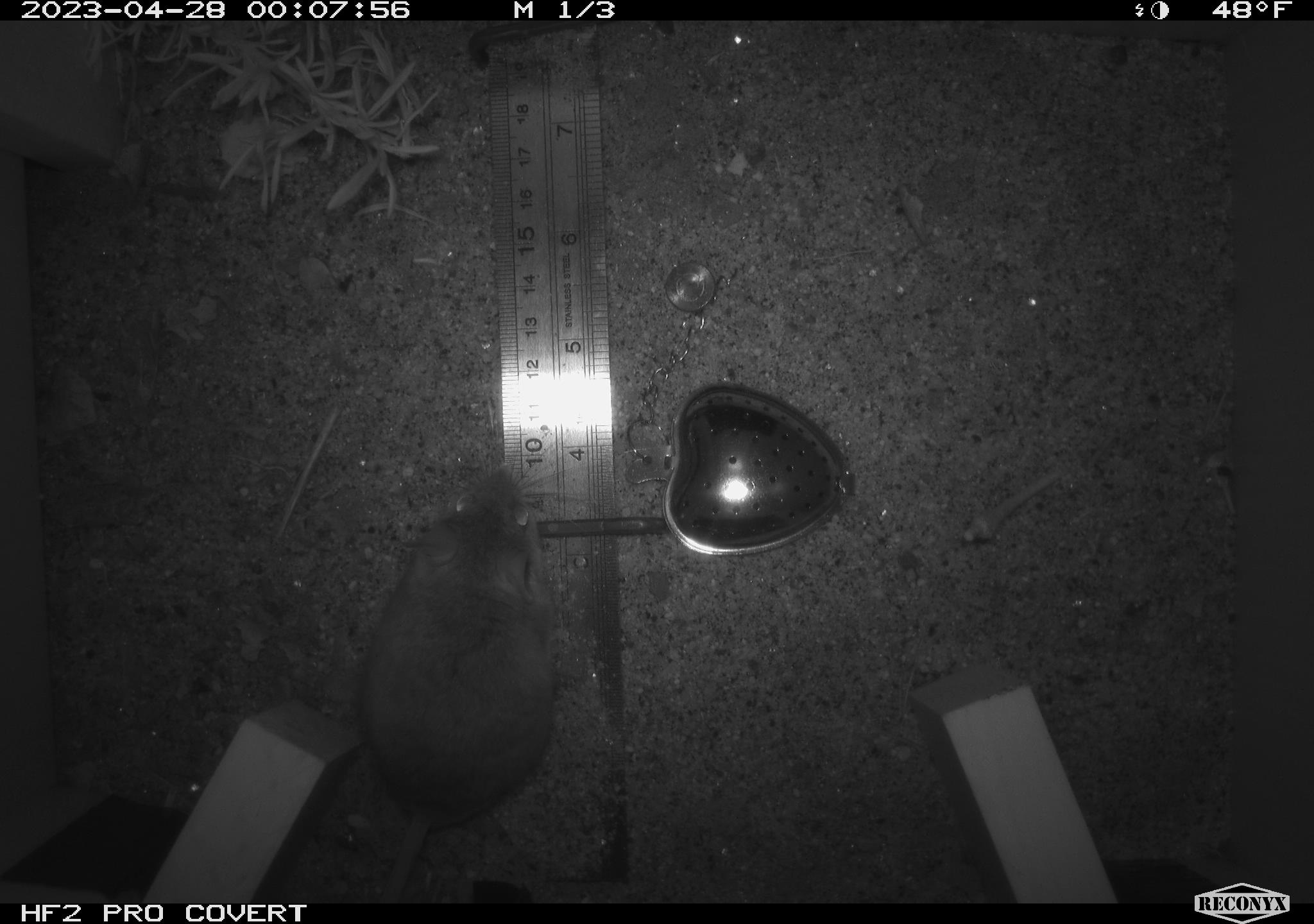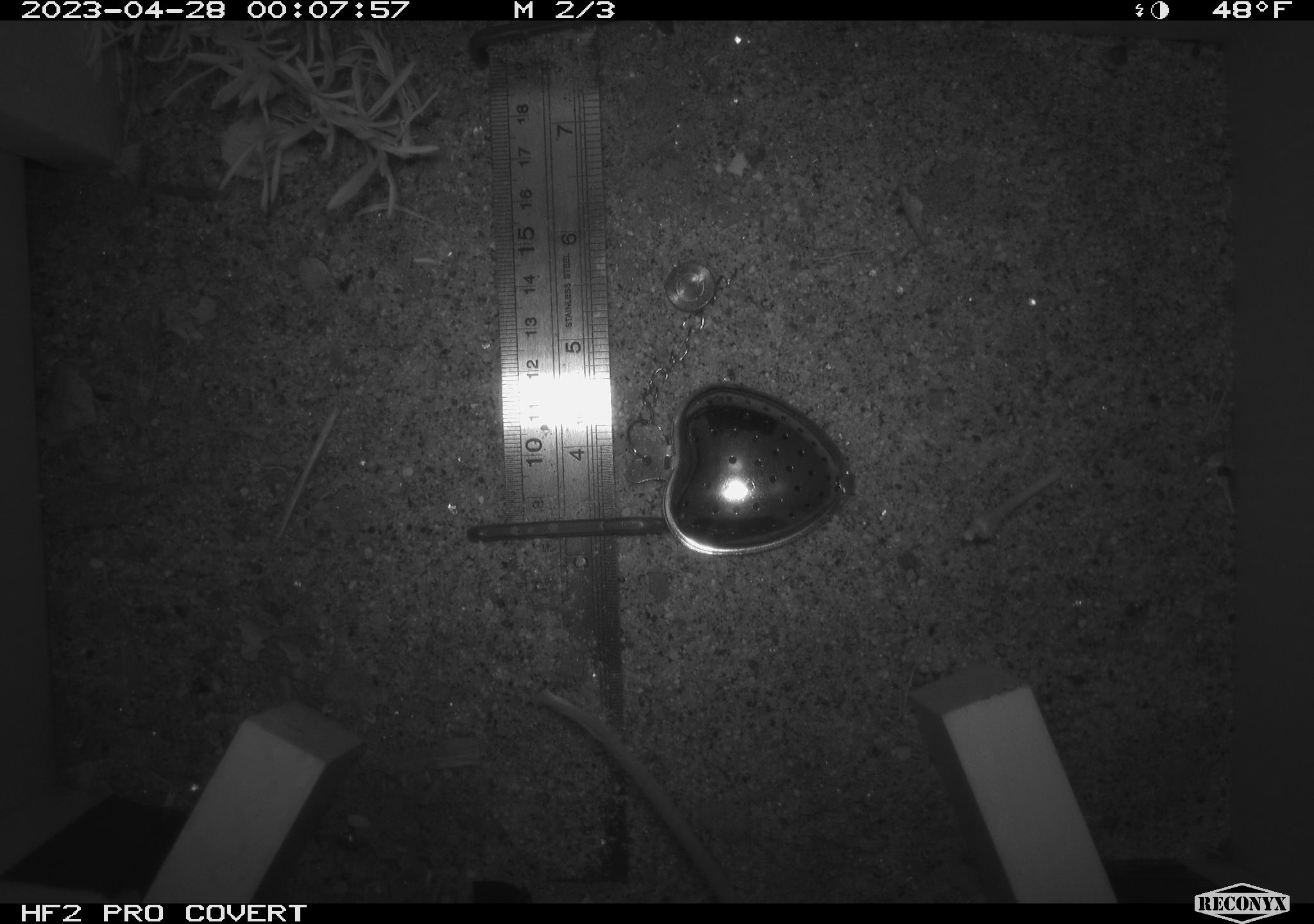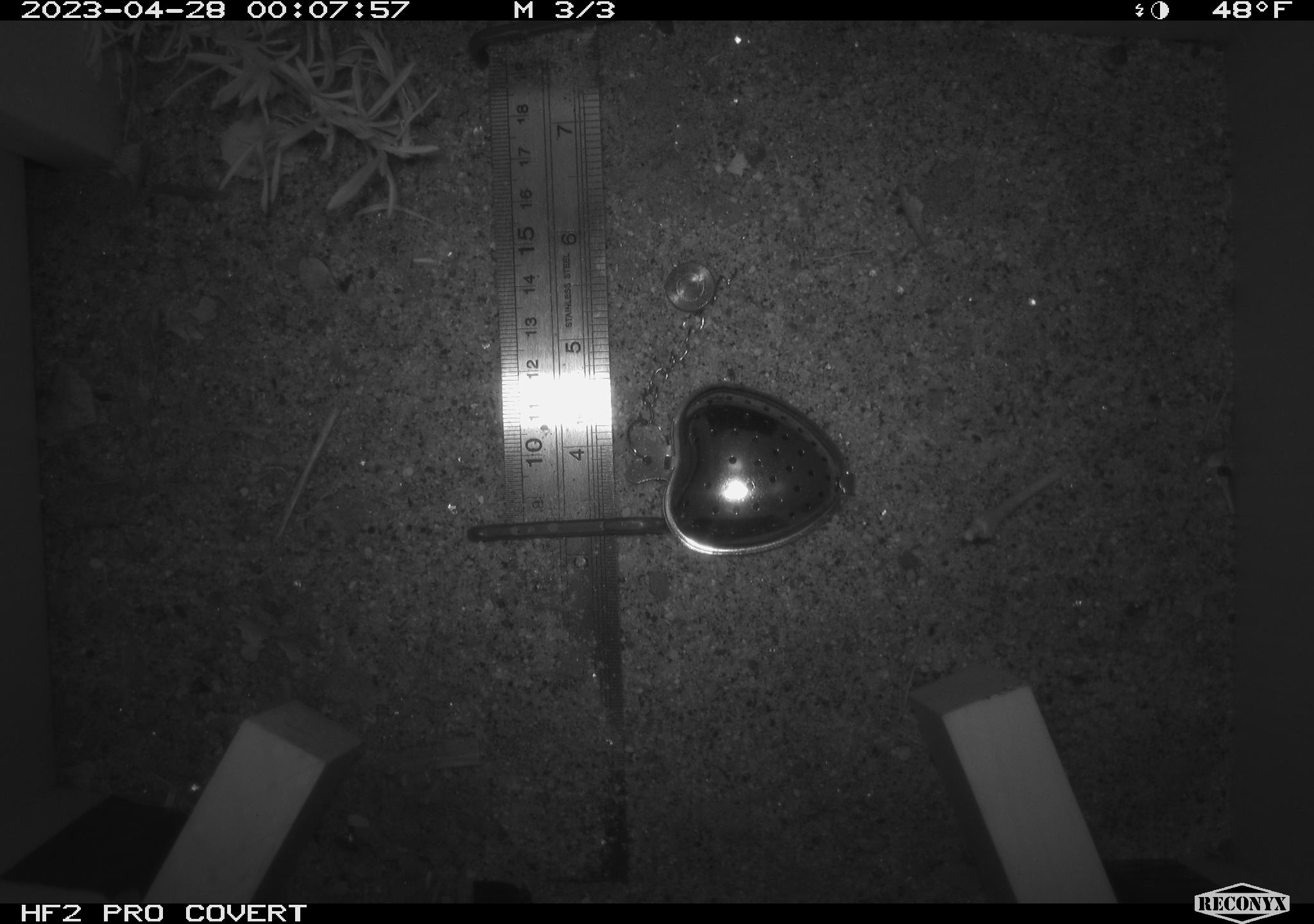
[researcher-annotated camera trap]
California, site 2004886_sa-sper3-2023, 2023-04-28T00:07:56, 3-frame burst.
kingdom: Animalia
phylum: Chordata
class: Mammalia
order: Rodentia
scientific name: Rodentia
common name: mouse species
Mouse species (Rodentia).